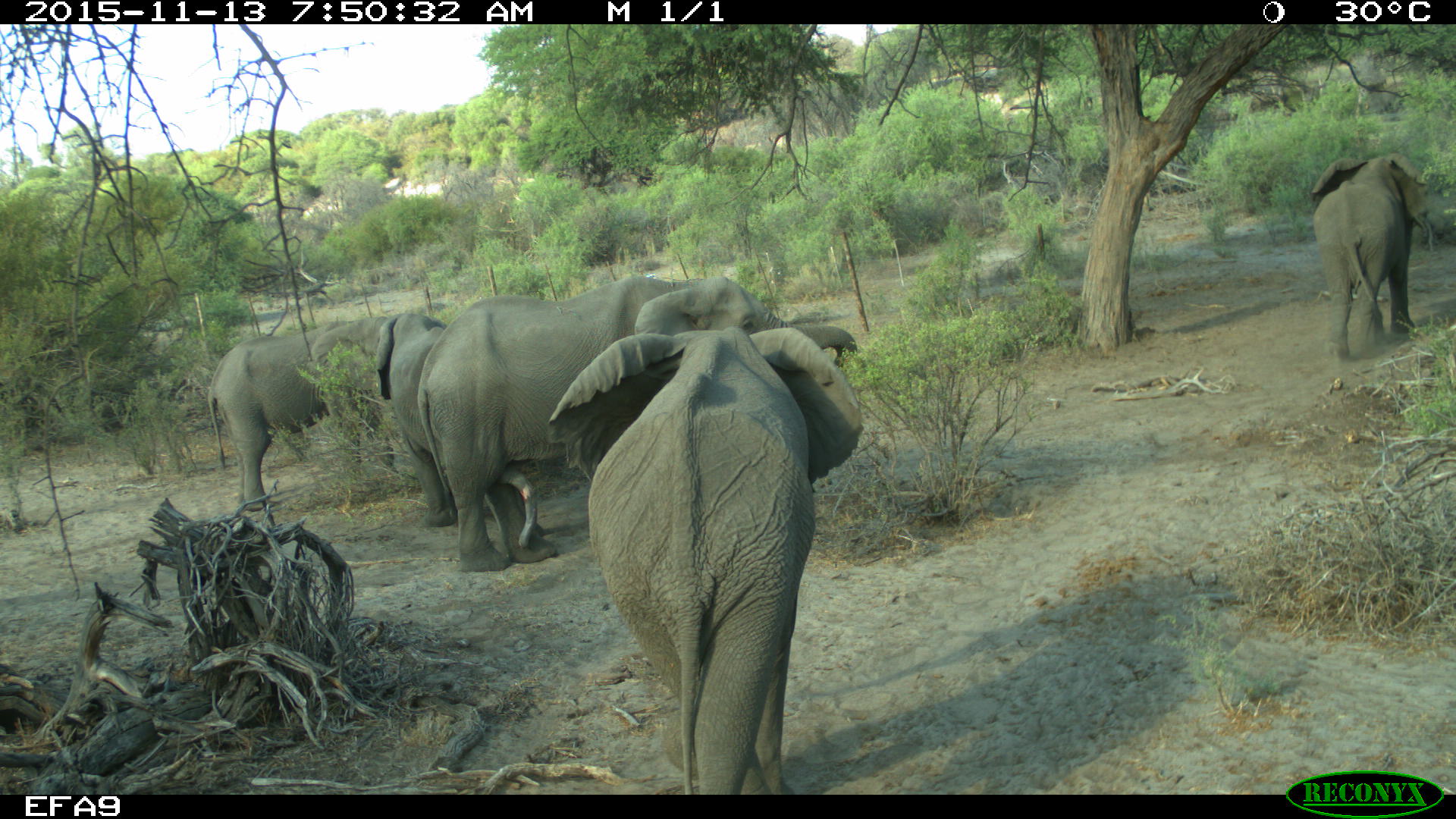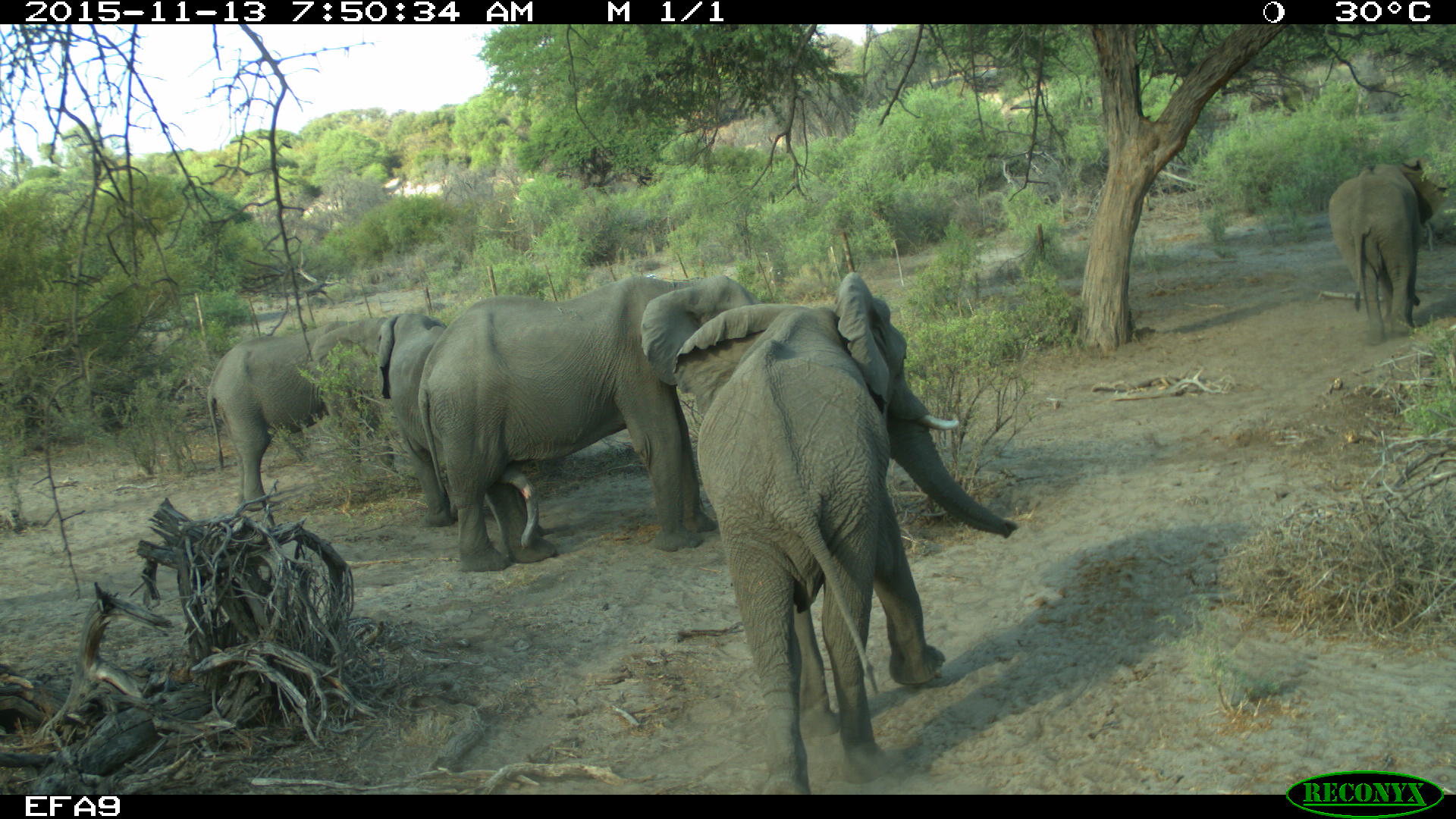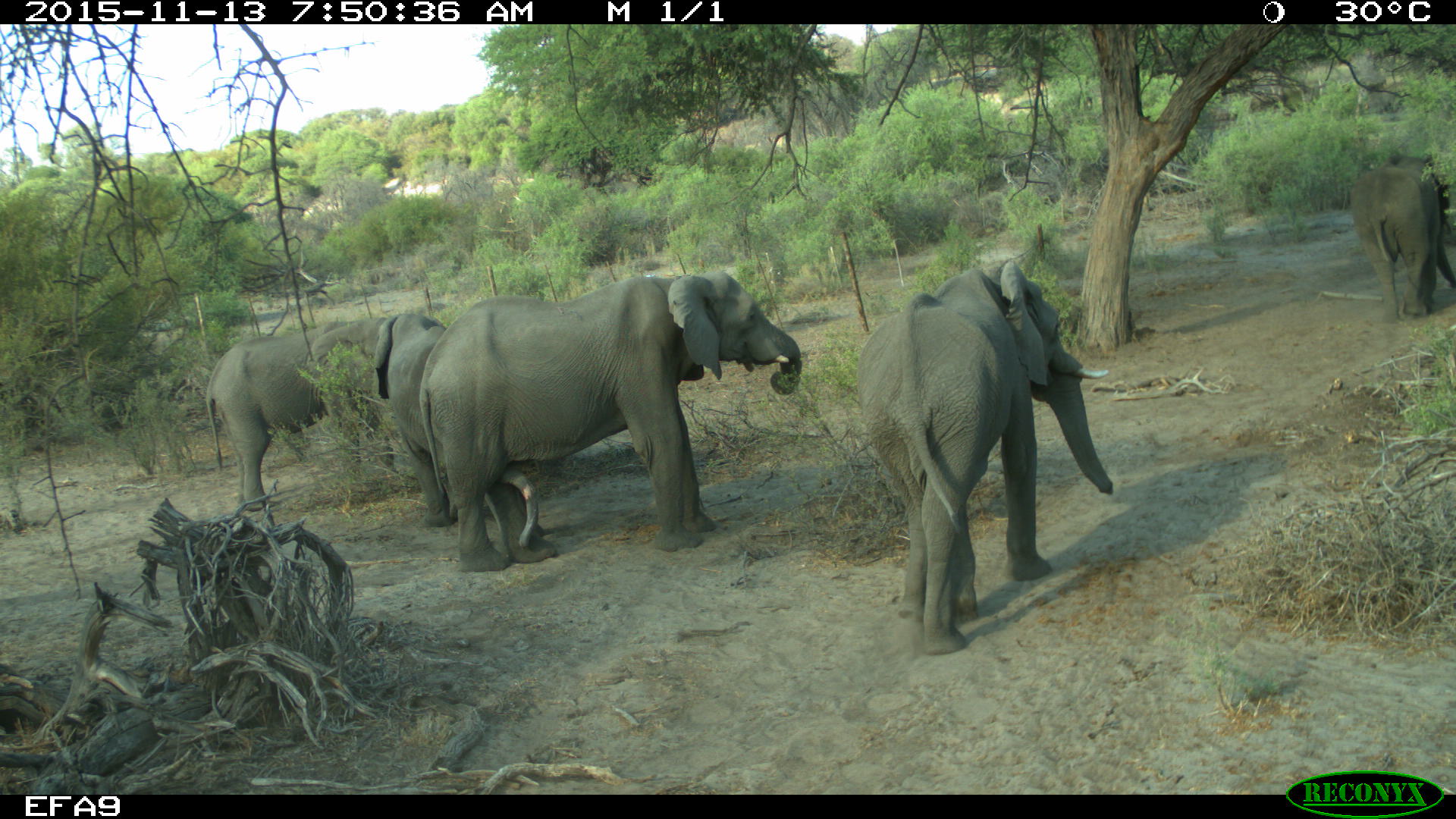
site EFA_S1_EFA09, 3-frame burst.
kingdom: Animalia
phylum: Chordata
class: Mammalia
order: Proboscidea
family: Elephantidae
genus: Loxodonta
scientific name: Loxodonta africana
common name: african bush elephant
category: elephant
Elephant (african bush elephant) (Loxodonta africana), count 5. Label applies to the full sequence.